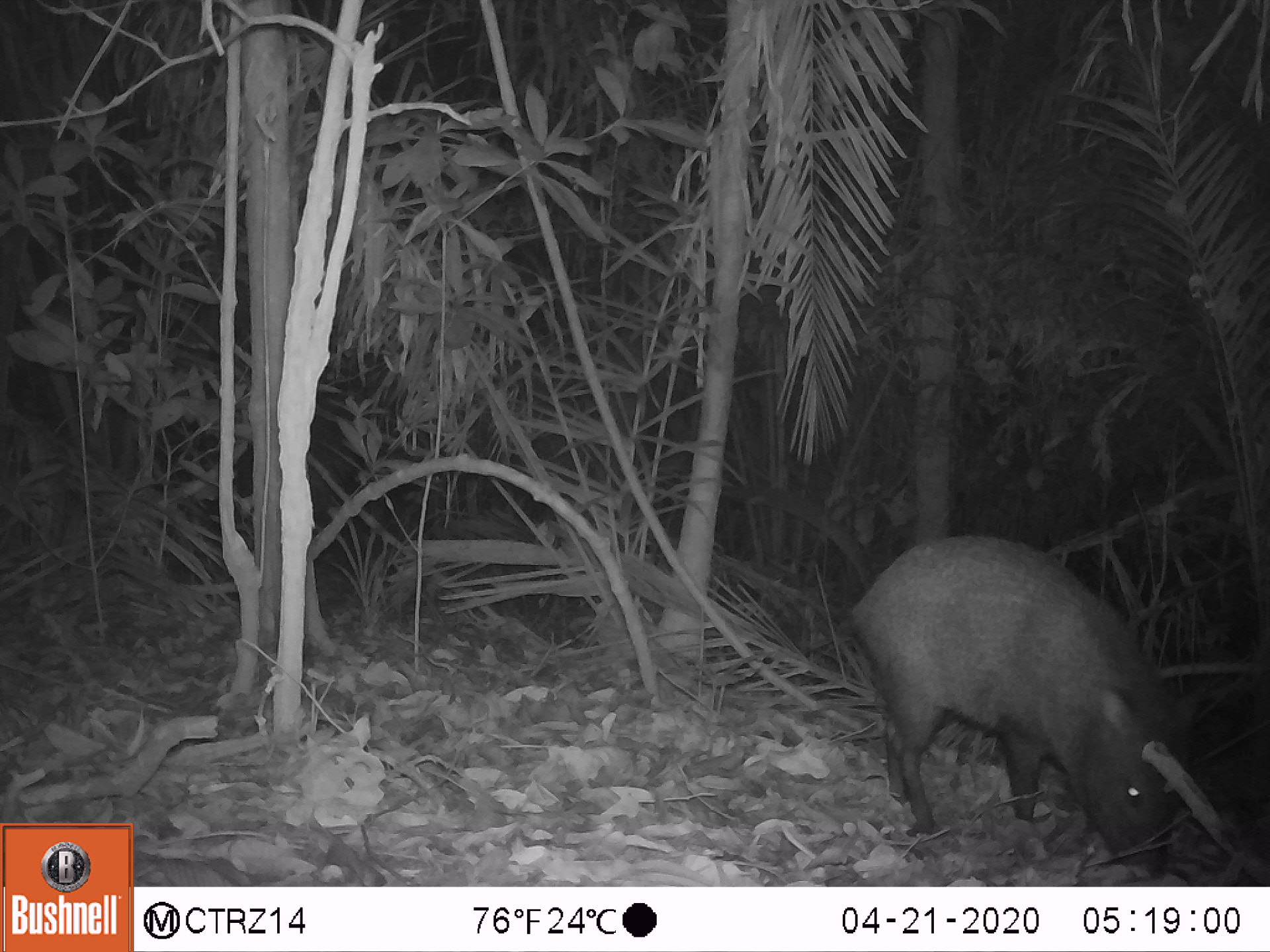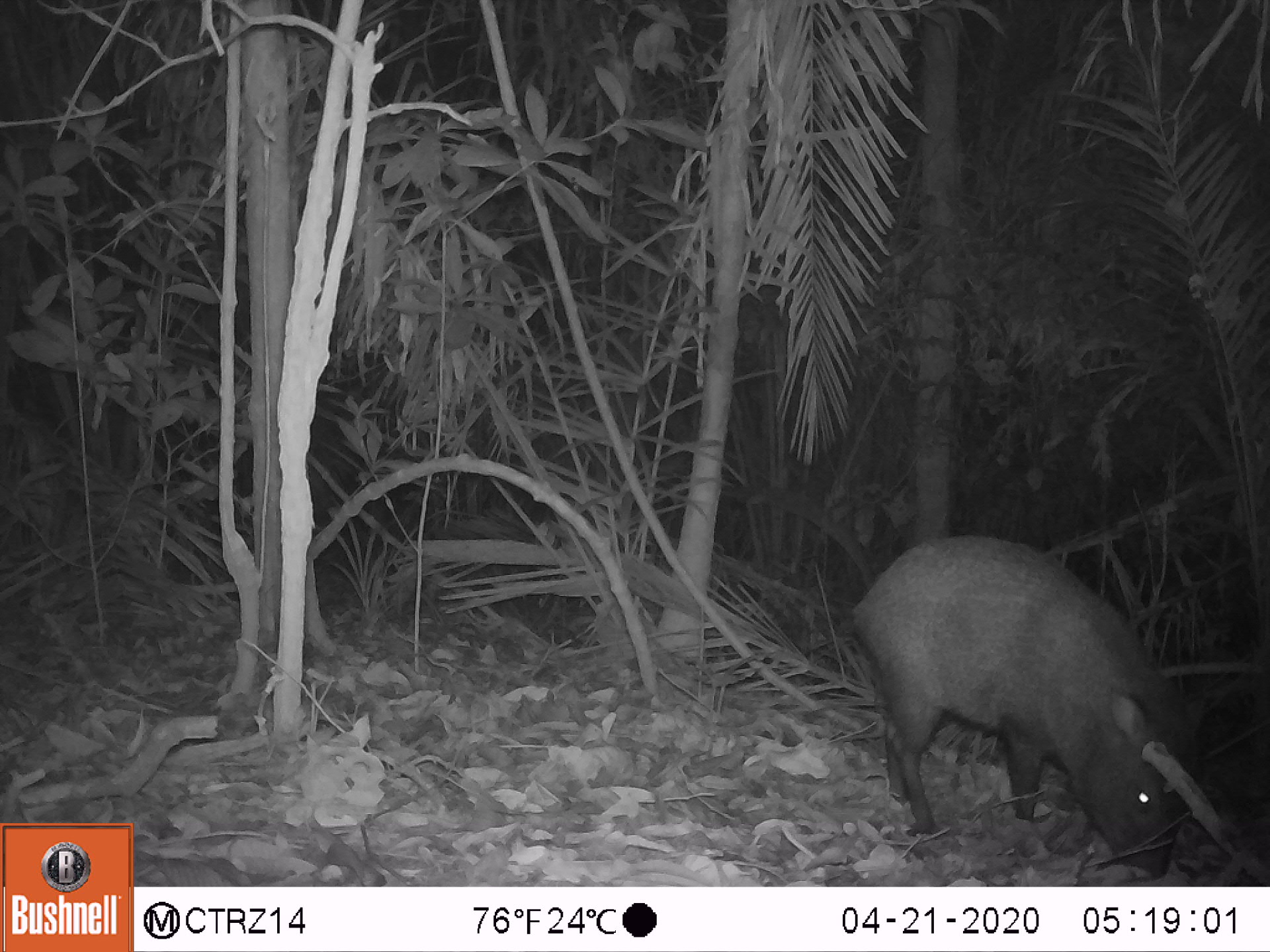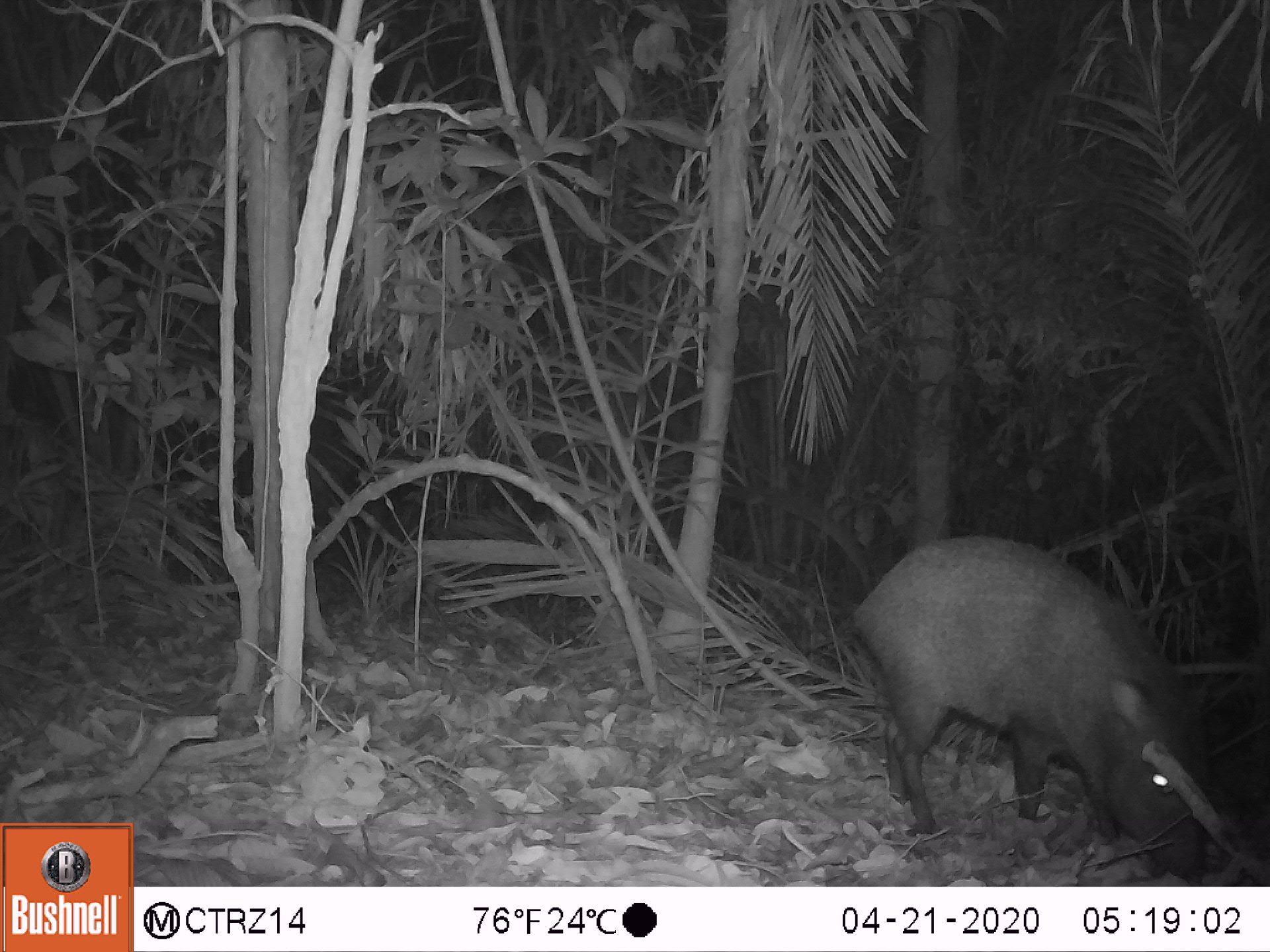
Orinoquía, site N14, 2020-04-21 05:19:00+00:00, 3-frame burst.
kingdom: Animalia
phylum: Chordata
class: Mammalia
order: Artiodactyla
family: Tayassuidae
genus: Pecari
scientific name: Pecari tajacu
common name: collared peccary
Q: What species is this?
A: Collared peccary (Pecari tajacu).